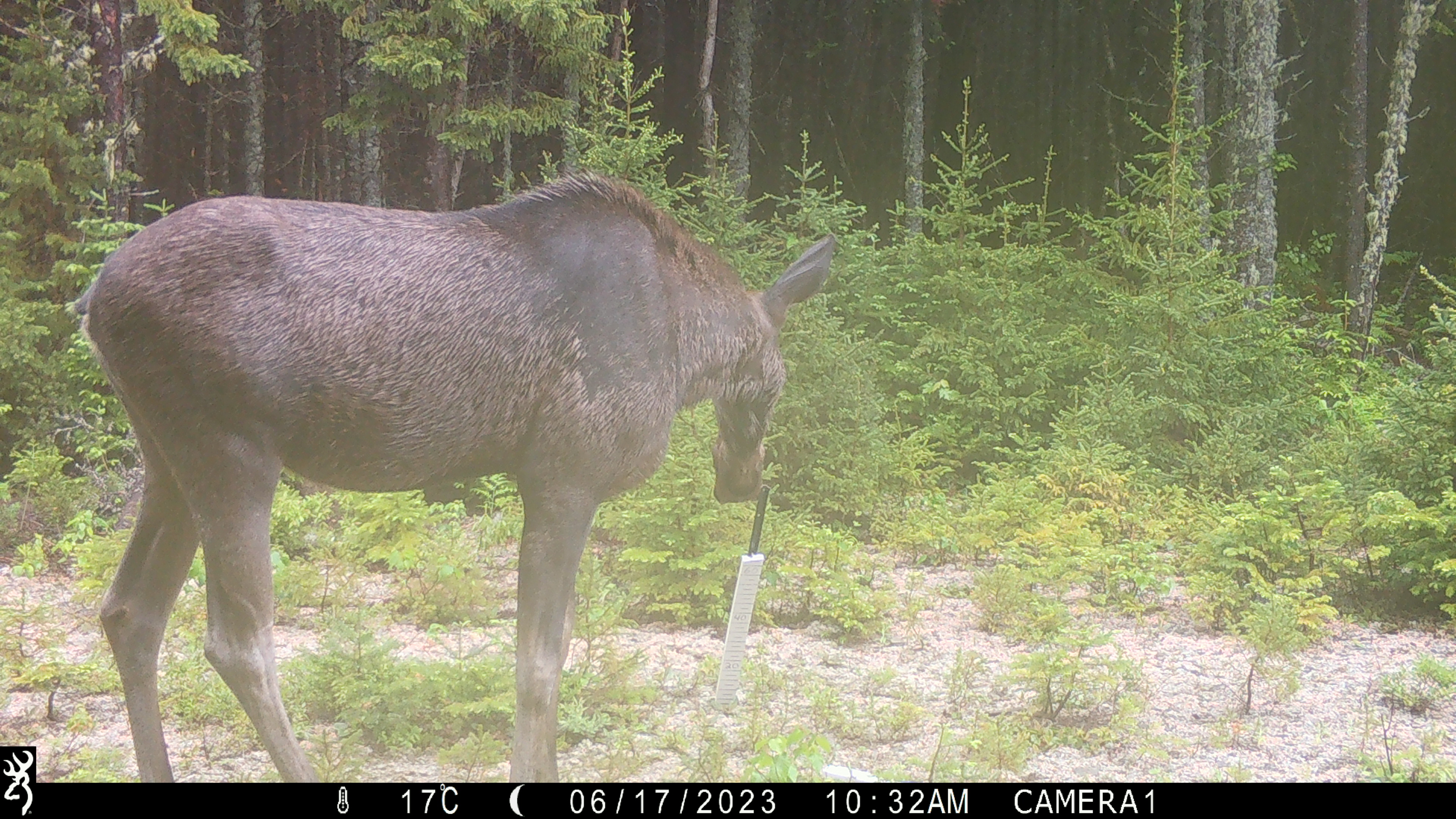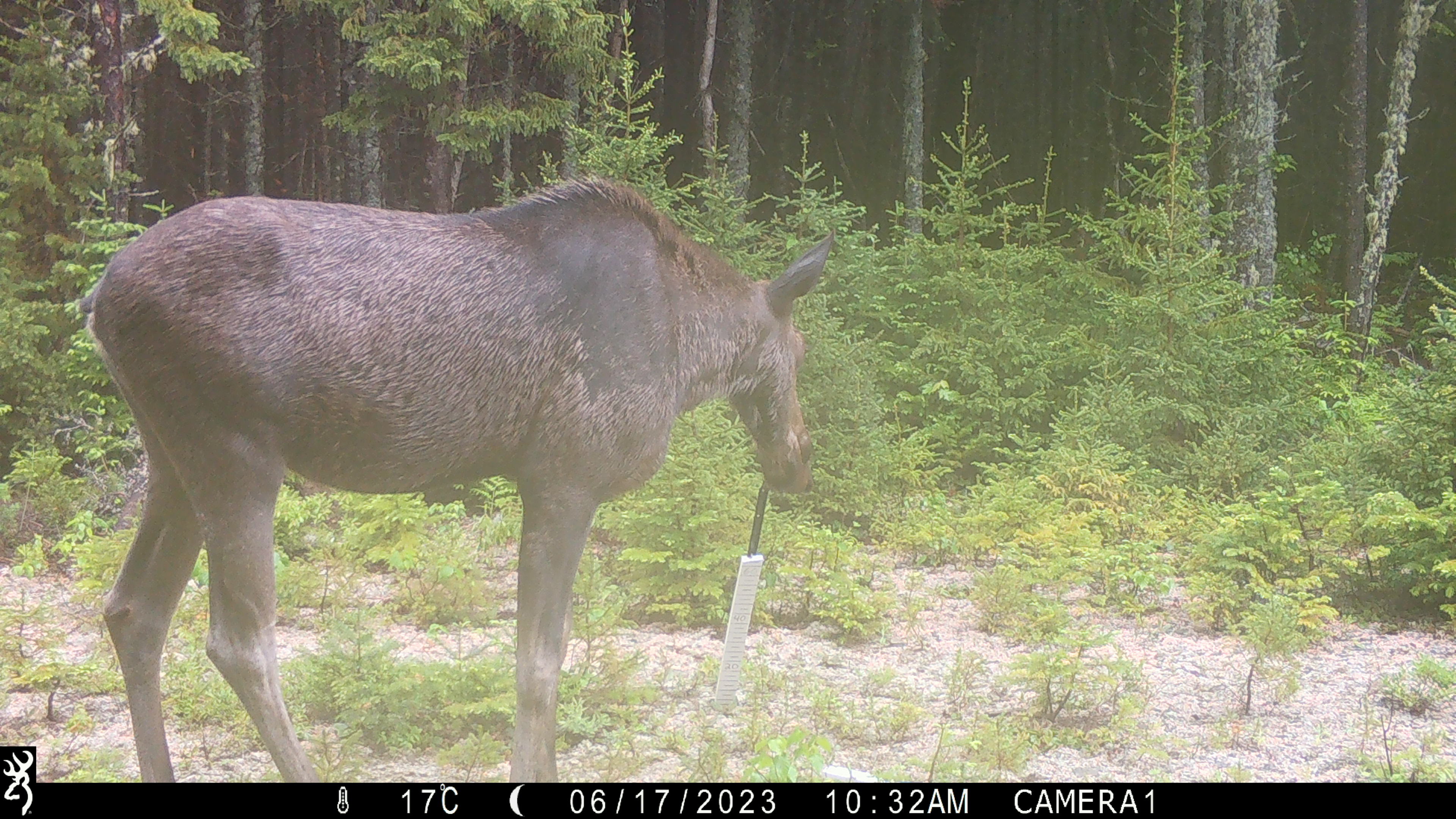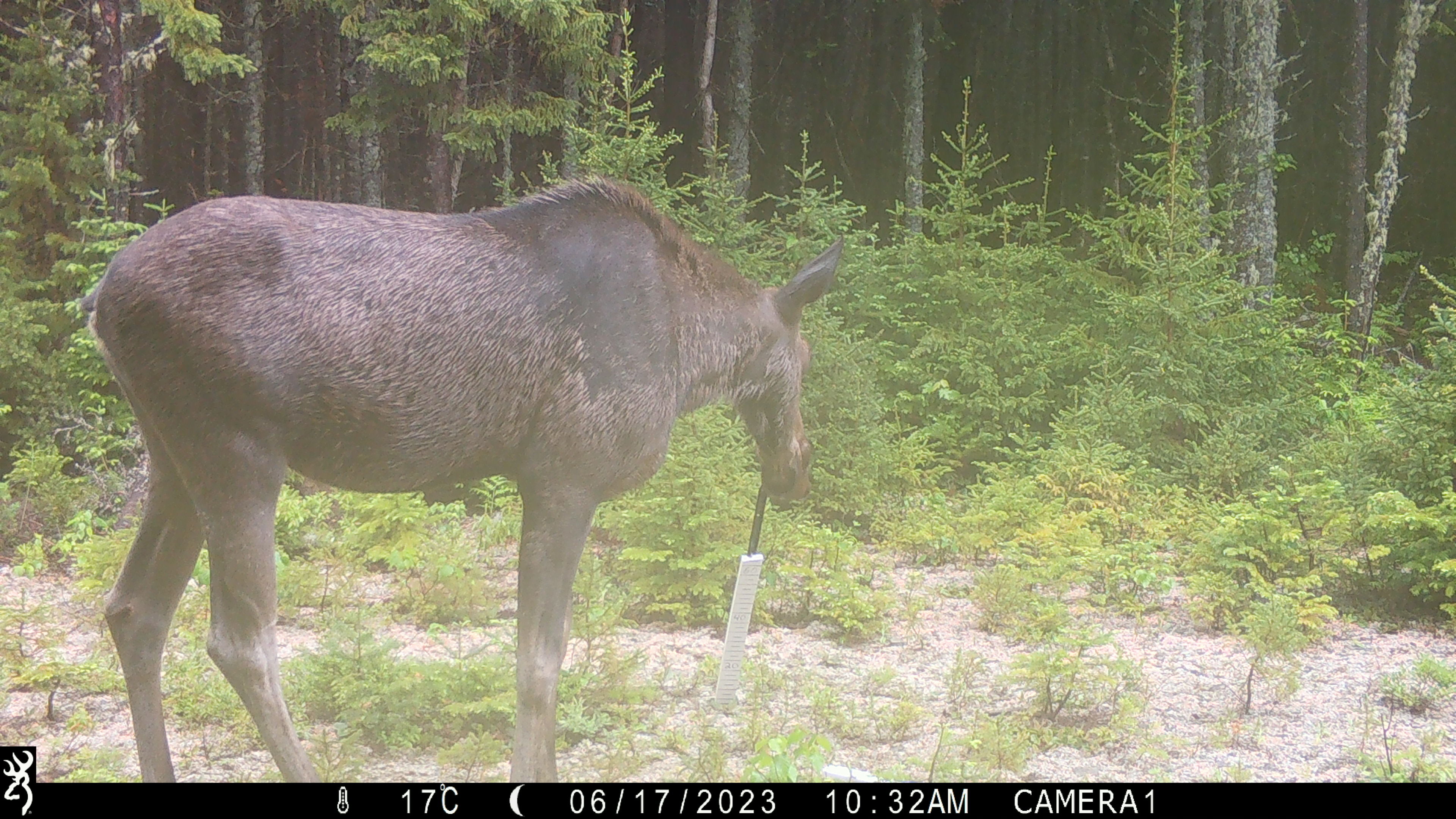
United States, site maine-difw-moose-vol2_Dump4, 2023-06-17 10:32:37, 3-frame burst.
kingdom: Animalia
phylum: Chordata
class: Mammalia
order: Artiodactyla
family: Cervidae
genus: Alces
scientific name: Alces alces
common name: moose